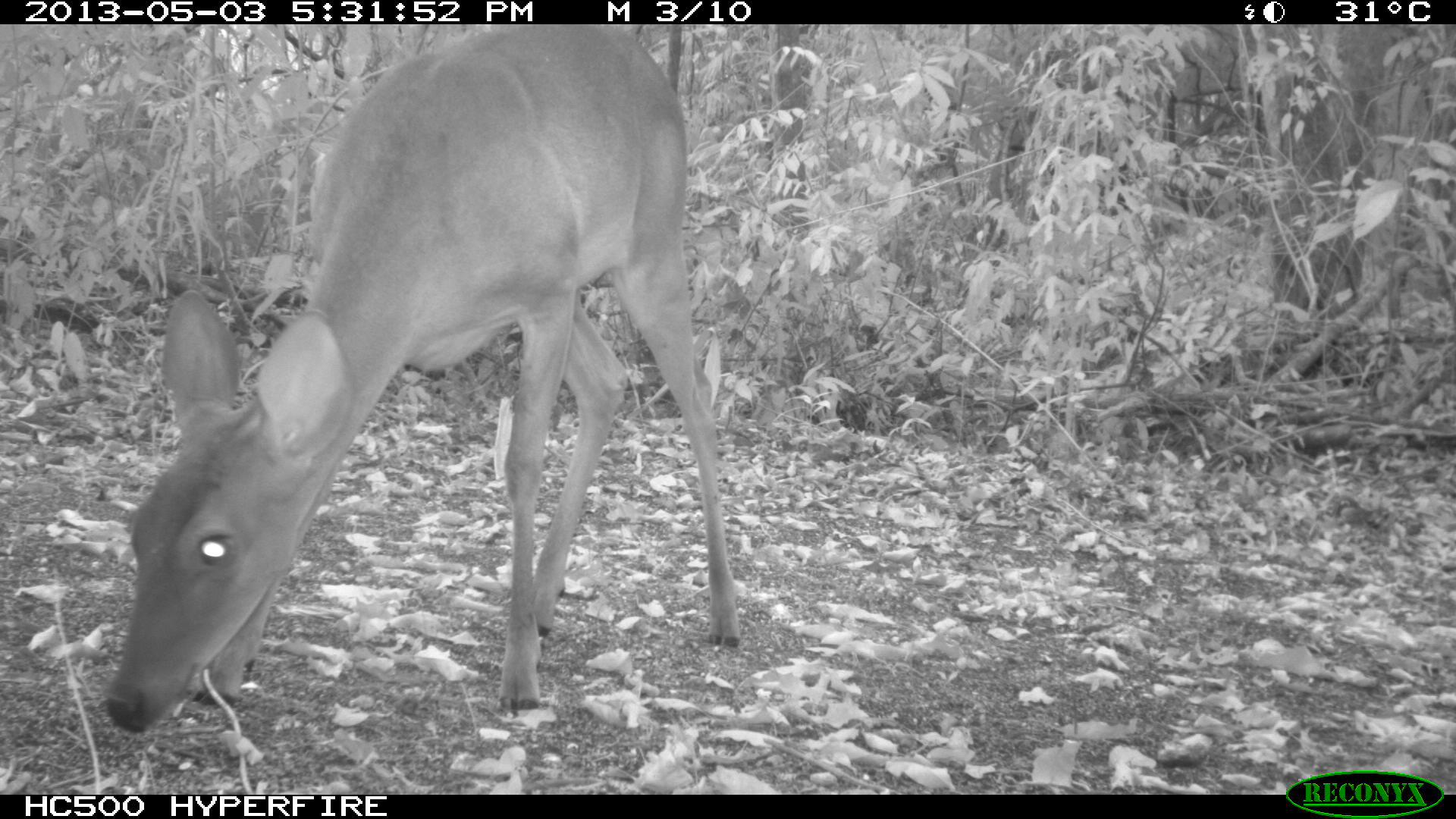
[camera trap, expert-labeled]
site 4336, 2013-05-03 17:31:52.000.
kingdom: Animalia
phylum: Chordata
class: Mammalia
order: Artiodactyla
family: Cervidae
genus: Odocoileus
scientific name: Odocoileus virginianus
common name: white-tailed deer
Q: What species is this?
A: Odocoileus virginianus (white-tailed deer).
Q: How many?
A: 1.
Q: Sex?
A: Female.